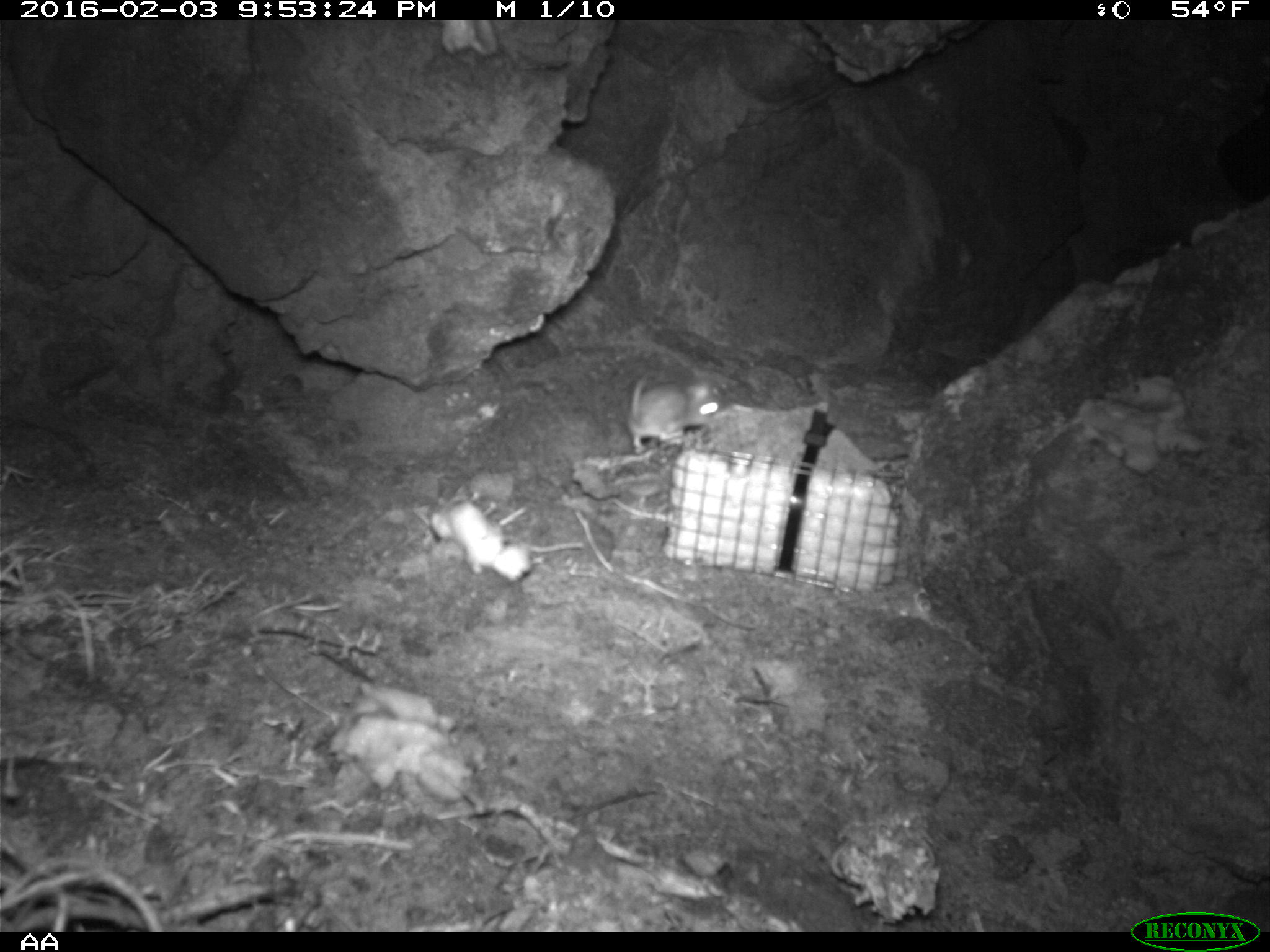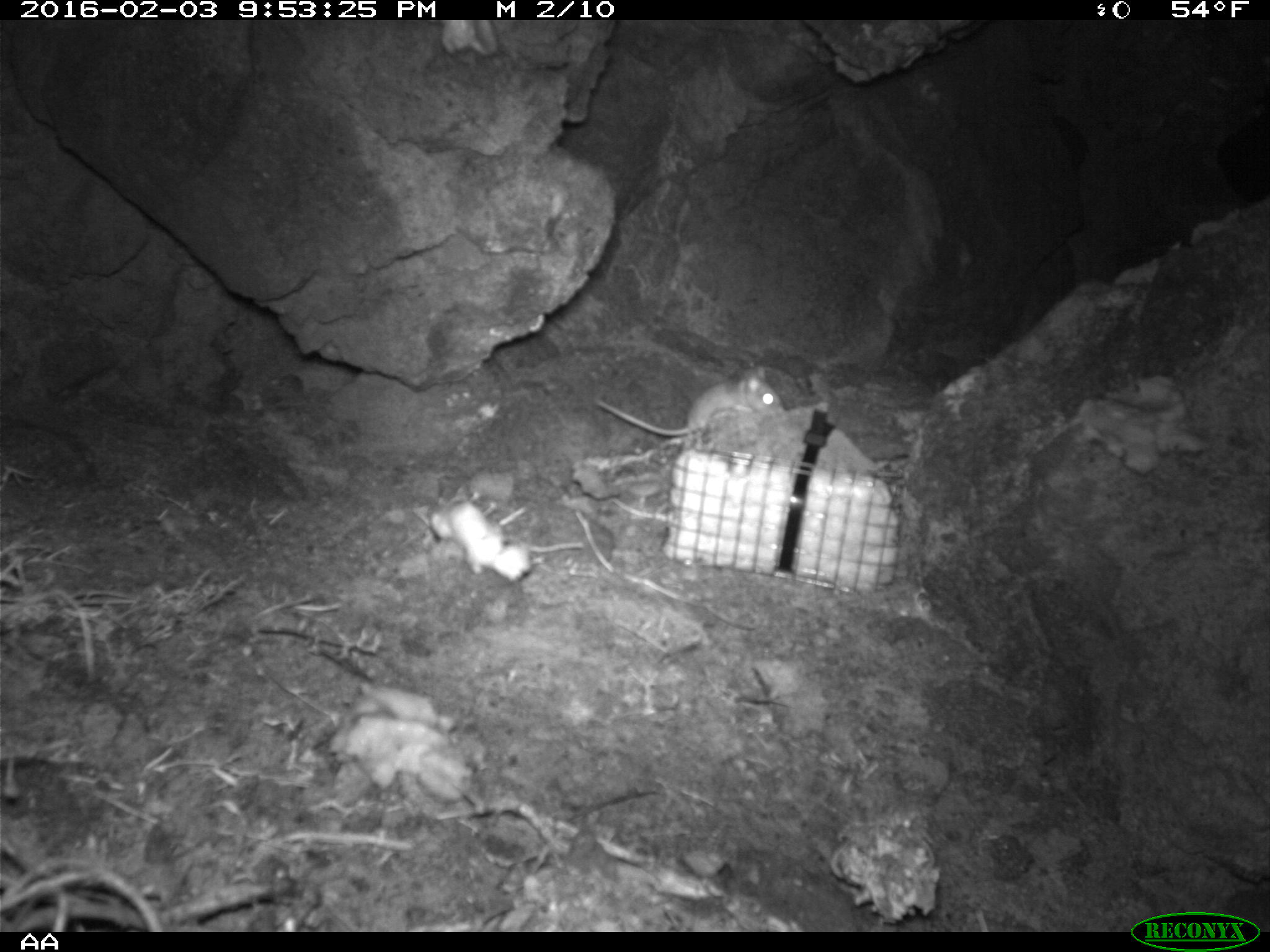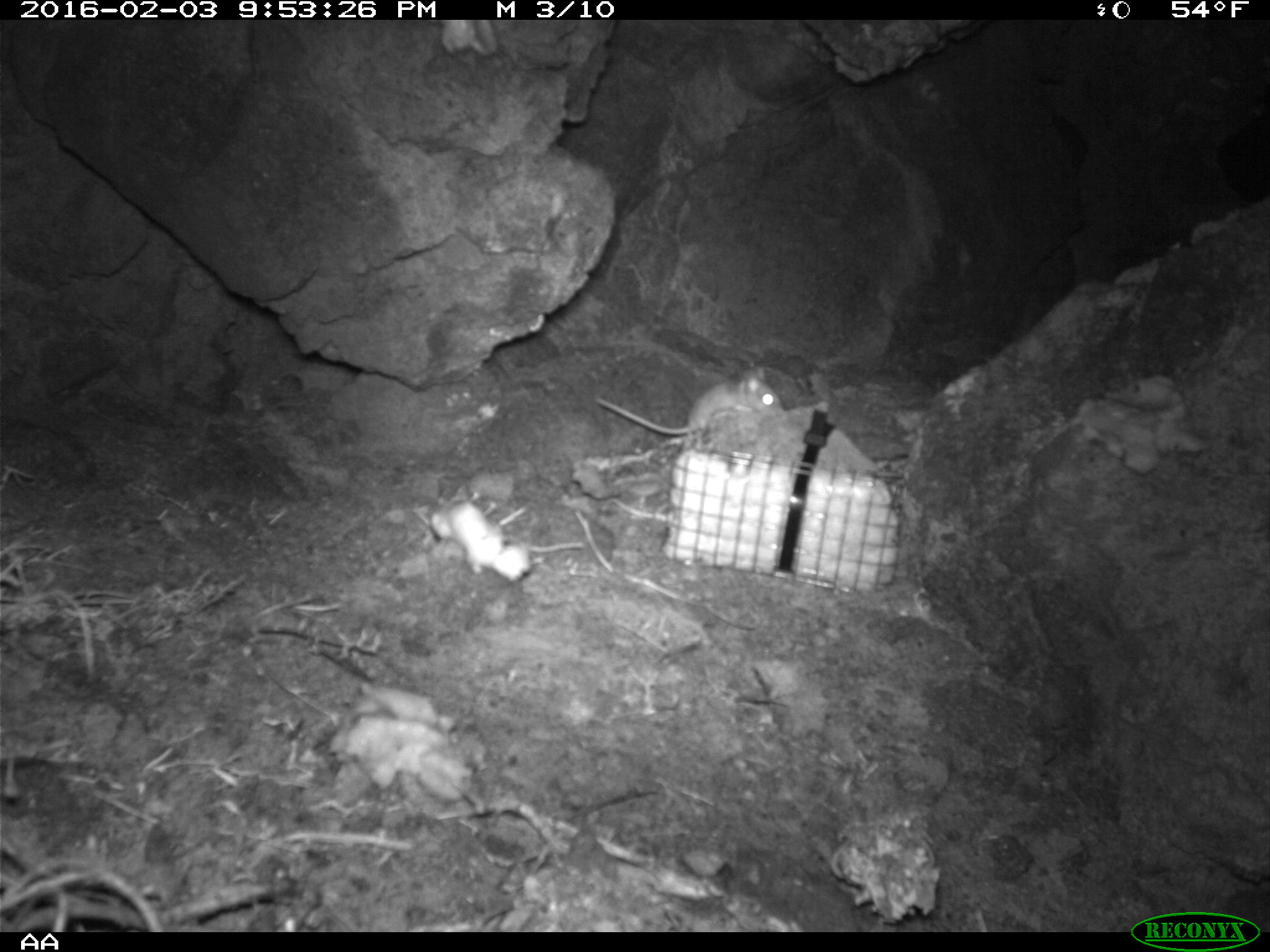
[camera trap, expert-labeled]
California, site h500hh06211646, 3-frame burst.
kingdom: Animalia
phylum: Chordata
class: Mammalia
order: Rodentia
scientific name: Rodentia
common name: rodent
Rodent (Rodentia).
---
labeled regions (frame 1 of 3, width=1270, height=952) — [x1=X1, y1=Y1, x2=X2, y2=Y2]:
rodent: [x1=628, y1=372, x2=721, y2=454]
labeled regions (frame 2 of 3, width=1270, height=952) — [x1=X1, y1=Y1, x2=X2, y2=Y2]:
rodent: [x1=593, y1=364, x2=788, y2=437]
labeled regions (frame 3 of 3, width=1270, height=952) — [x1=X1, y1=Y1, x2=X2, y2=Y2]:
rodent: [x1=593, y1=366, x2=784, y2=434]